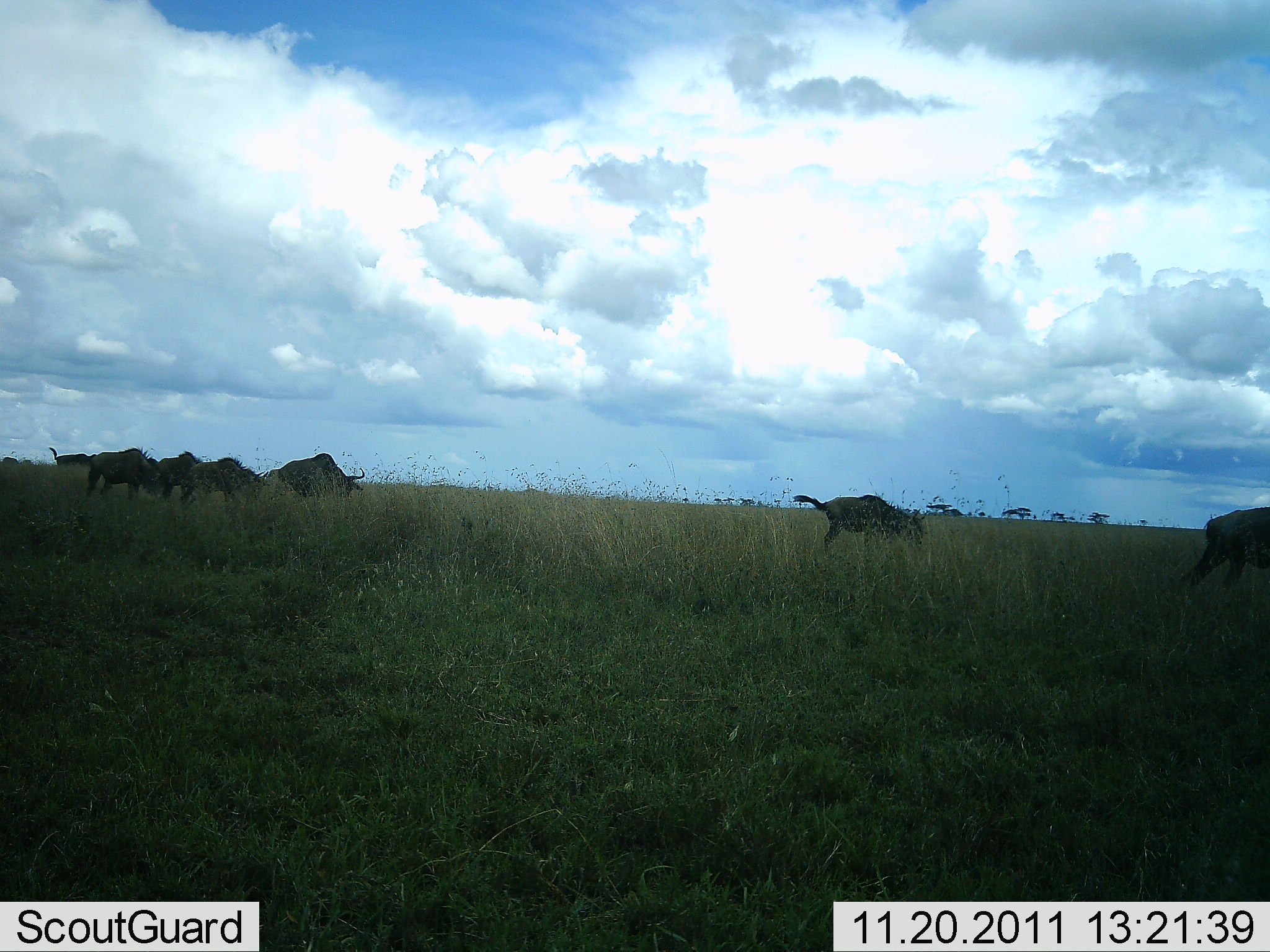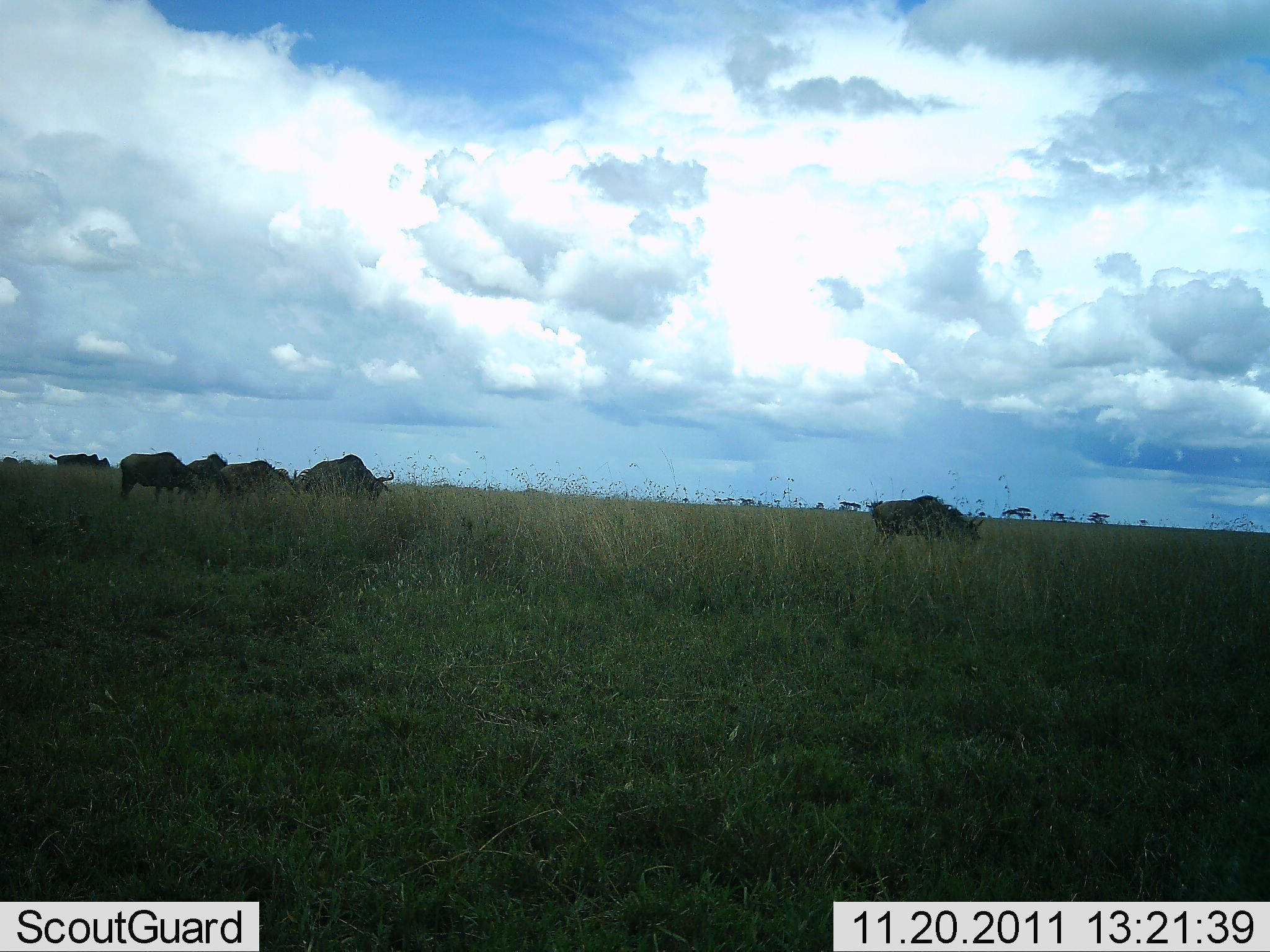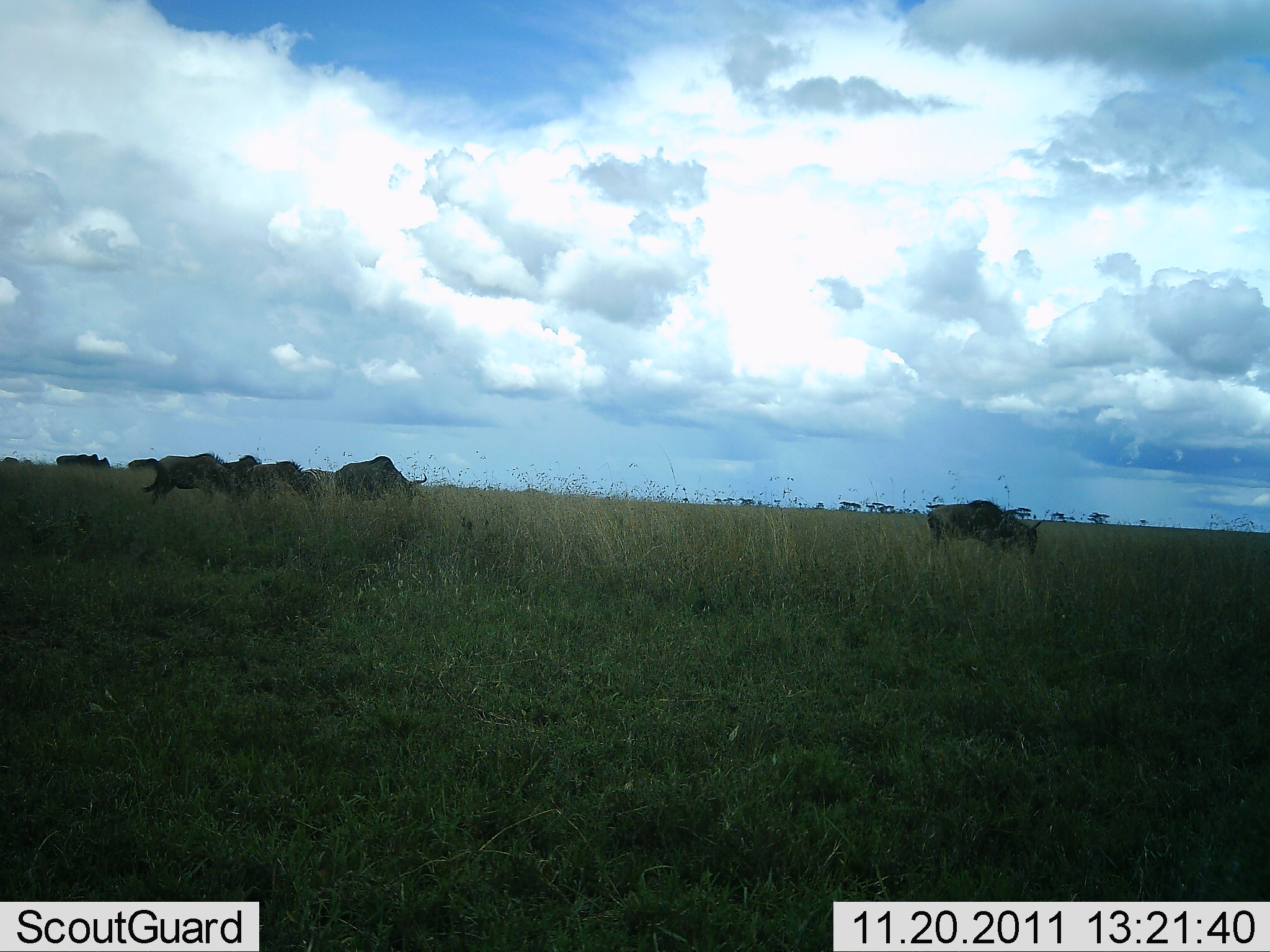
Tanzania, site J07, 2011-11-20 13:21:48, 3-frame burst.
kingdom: Animalia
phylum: Chordata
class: Mammalia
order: Artiodactyla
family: Bovidae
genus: Connochaetes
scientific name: Connochaetes taurinus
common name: blue wildebeest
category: wildebeest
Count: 6.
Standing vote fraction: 7%.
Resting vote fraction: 0%.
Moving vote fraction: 71%.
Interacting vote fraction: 0%.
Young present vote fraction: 0%.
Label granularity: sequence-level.